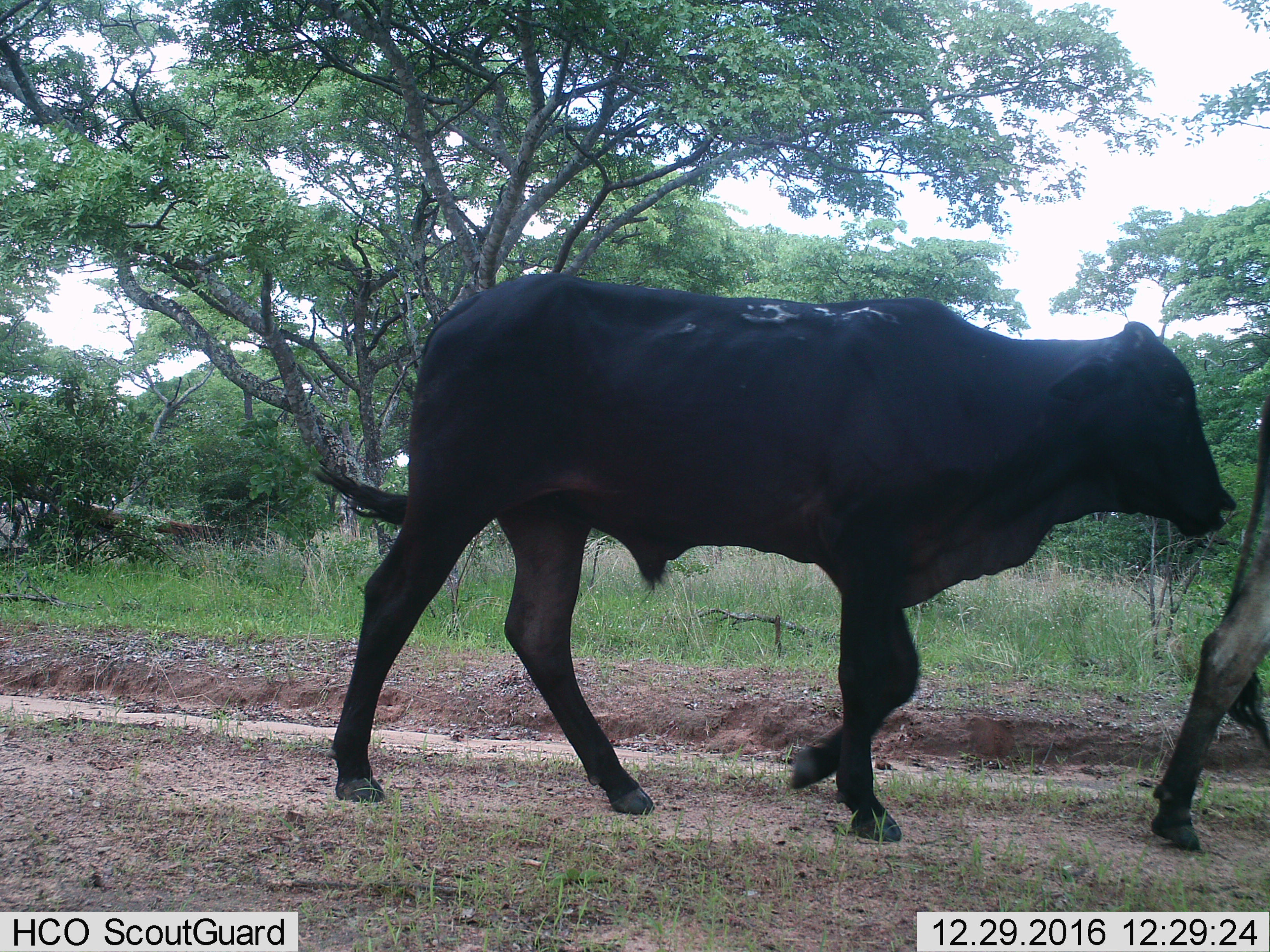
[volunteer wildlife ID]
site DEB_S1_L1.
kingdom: Animalia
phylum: Chordata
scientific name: Vertebrata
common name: domestic animal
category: domesticanimal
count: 2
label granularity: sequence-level